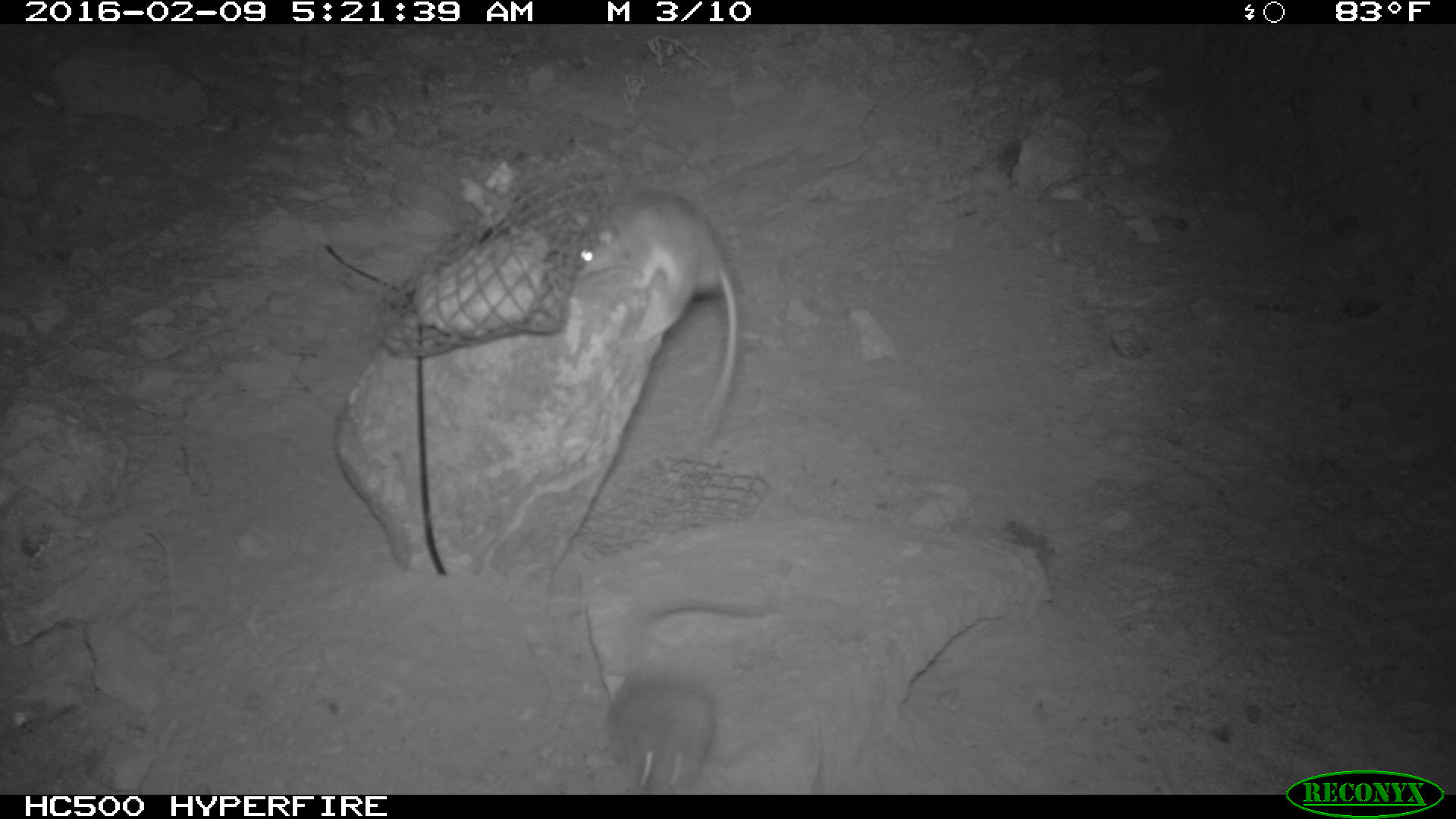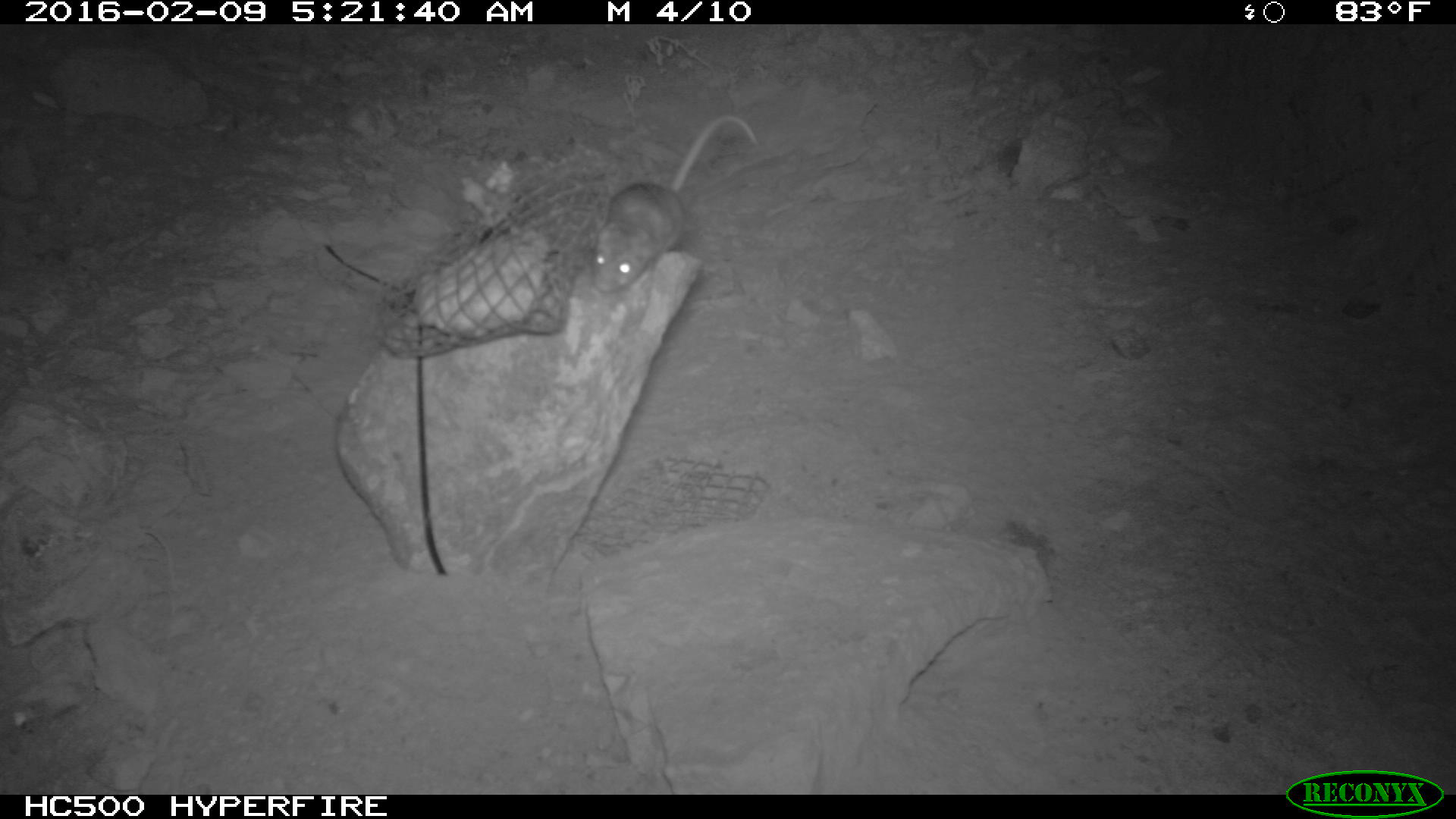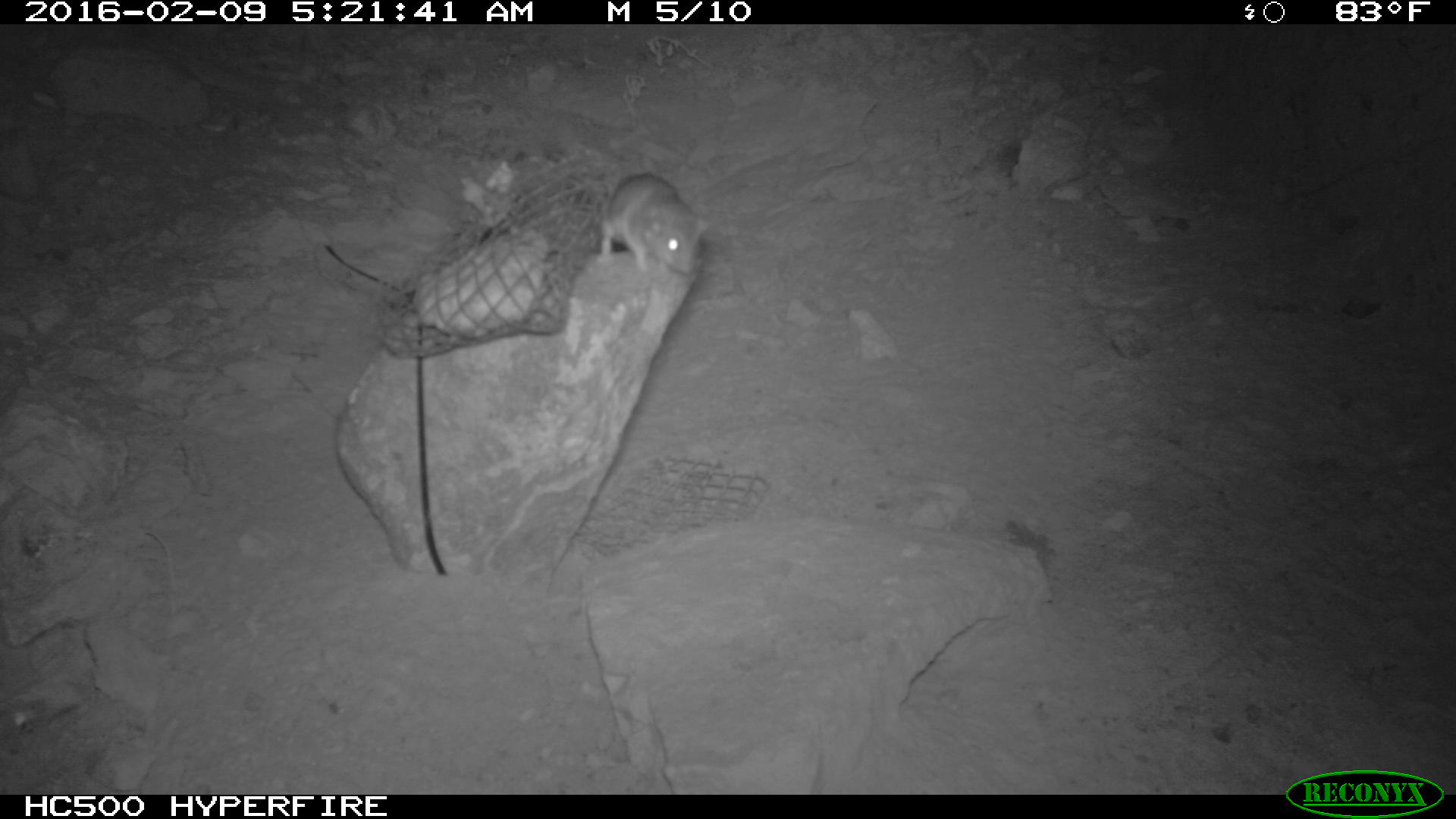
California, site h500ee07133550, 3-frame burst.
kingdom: Animalia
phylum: Chordata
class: Mammalia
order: Rodentia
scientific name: Rodentia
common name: rodent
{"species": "rodent (Rodentia)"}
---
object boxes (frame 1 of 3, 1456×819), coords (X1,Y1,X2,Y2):
rodent: (574,190,739,450); (610,602,780,794)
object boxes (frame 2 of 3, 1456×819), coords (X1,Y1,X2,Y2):
rodent: (590,114,758,296)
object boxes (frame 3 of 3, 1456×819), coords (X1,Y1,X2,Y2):
rodent: (598,173,710,281)